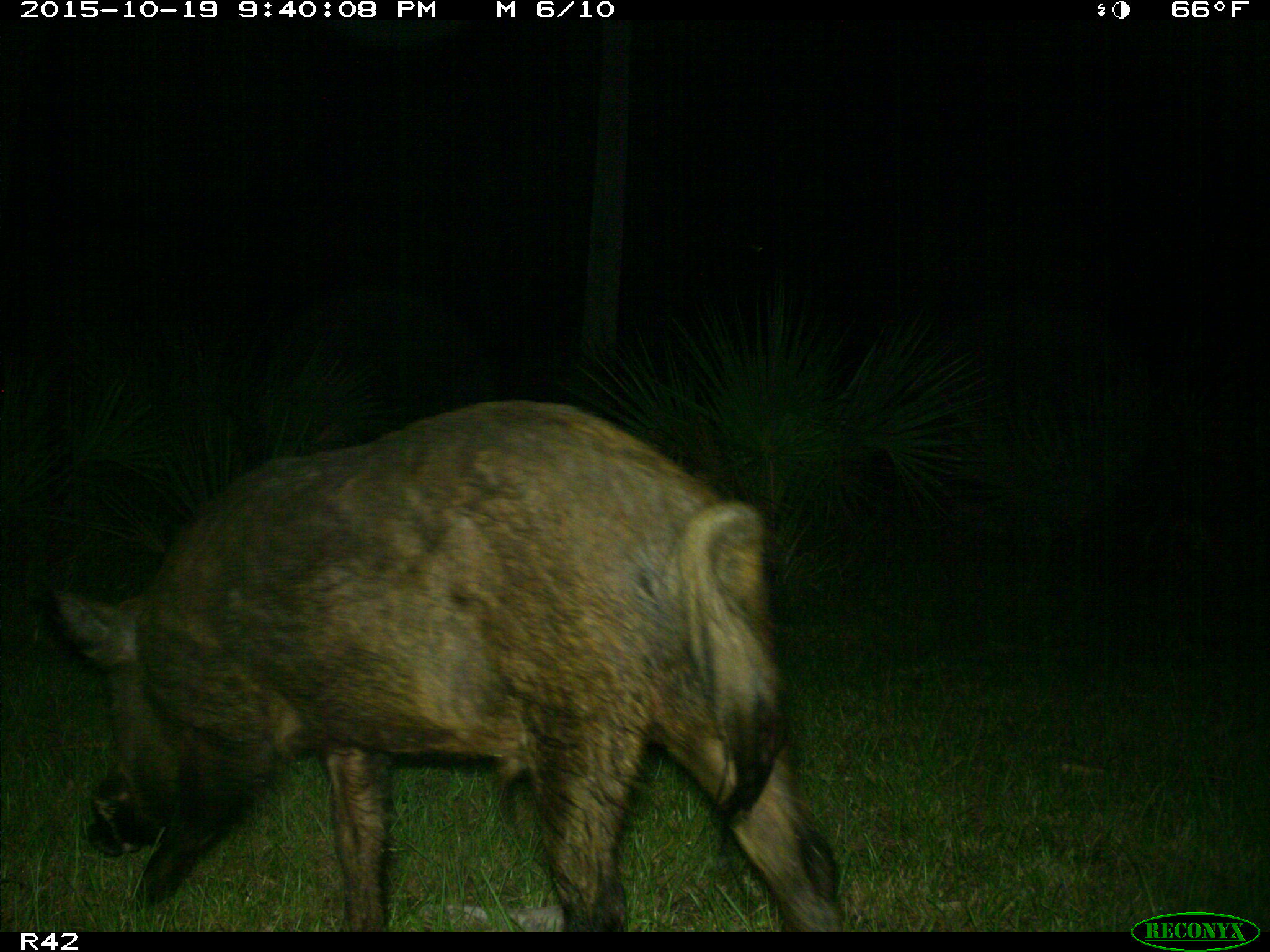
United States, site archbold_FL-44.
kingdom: Animalia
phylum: Chordata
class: Mammalia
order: Artiodactyla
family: Suidae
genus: Sus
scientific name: Sus scrofa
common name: wild boar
Sus scrofa (wild boar).